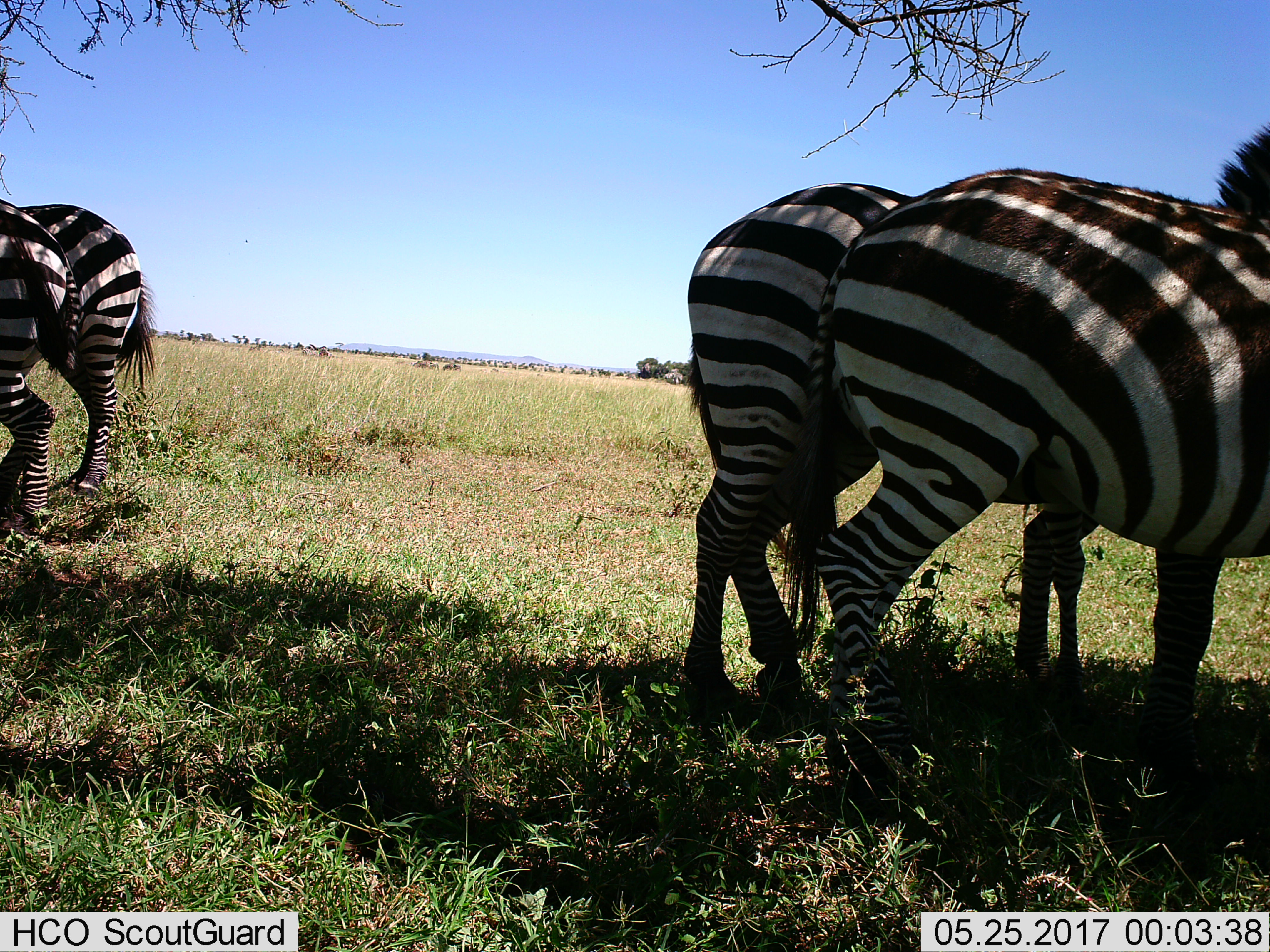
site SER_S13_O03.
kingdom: Animalia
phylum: Chordata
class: Mammalia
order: Perissodactyla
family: Equidae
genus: Equus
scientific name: Equus quagga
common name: plains zebra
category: zebraplains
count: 4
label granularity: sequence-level